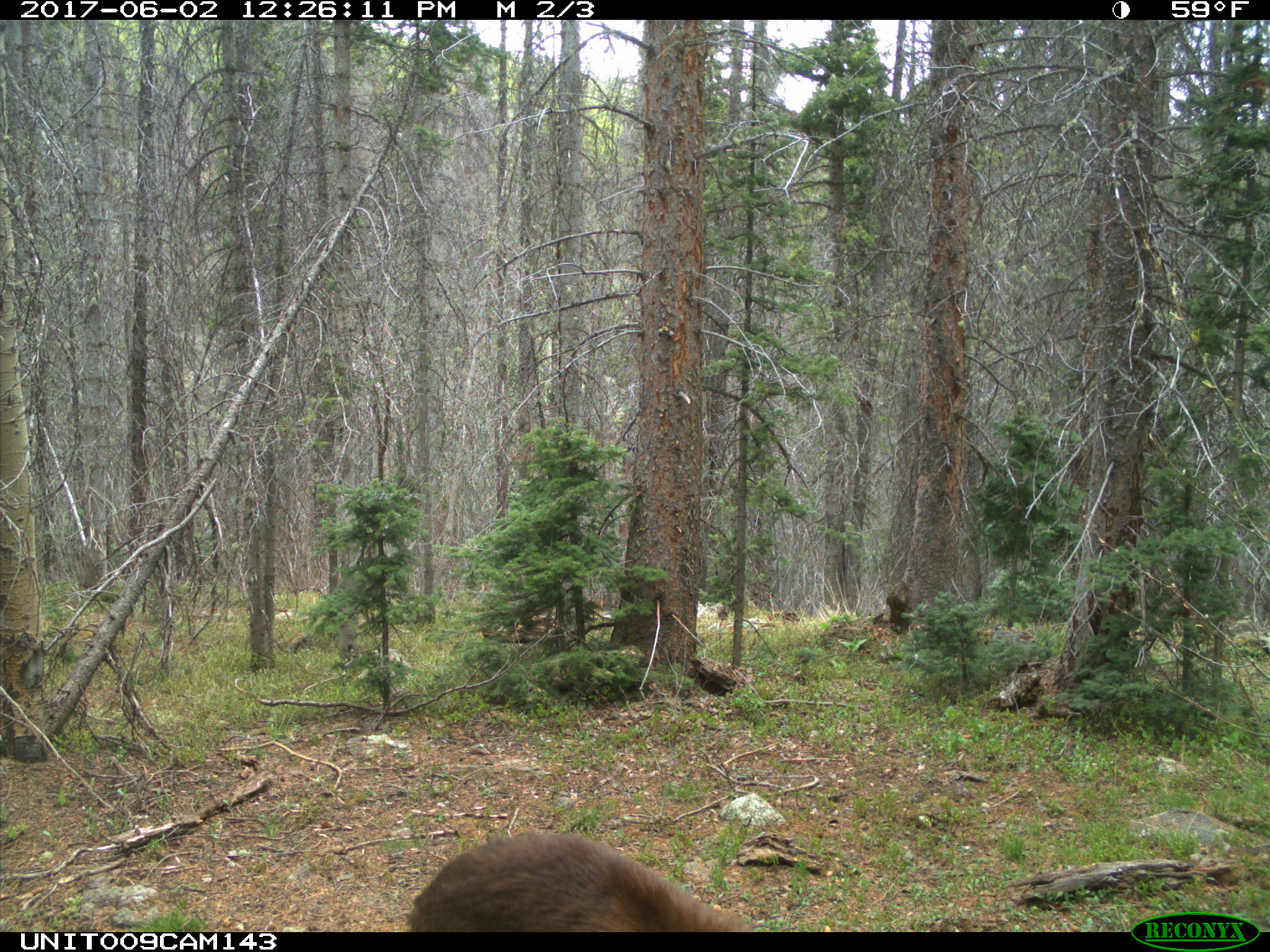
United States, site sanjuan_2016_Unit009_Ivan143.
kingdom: Animalia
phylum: Chordata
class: Mammalia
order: Carnivora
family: Ursidae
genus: Ursus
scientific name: Ursus americanus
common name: american black bear